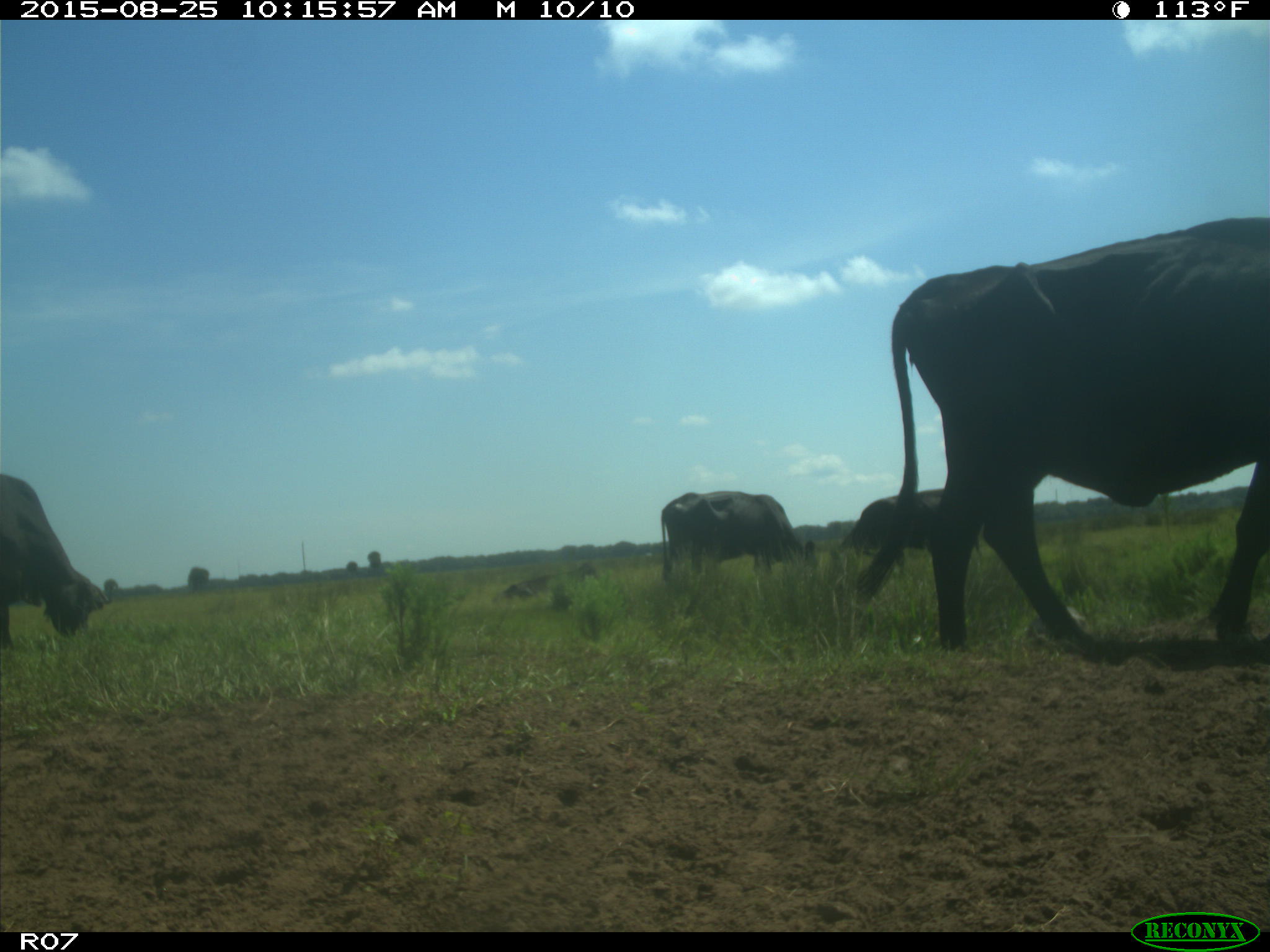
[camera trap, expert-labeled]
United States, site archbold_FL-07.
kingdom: Animalia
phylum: Chordata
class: Mammalia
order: Artiodactyla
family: Bovidae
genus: Bos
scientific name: Bos taurus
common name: domestic cow